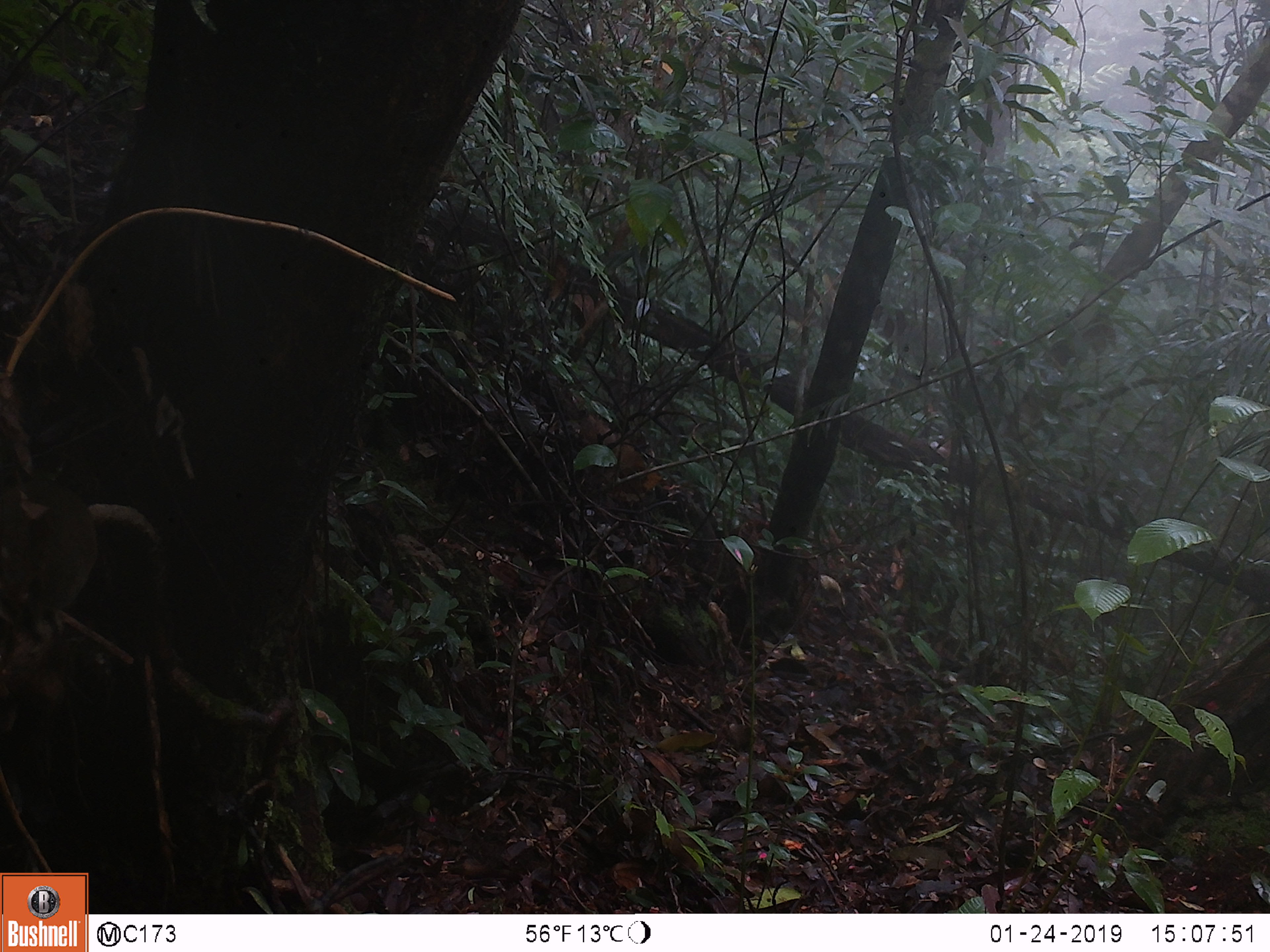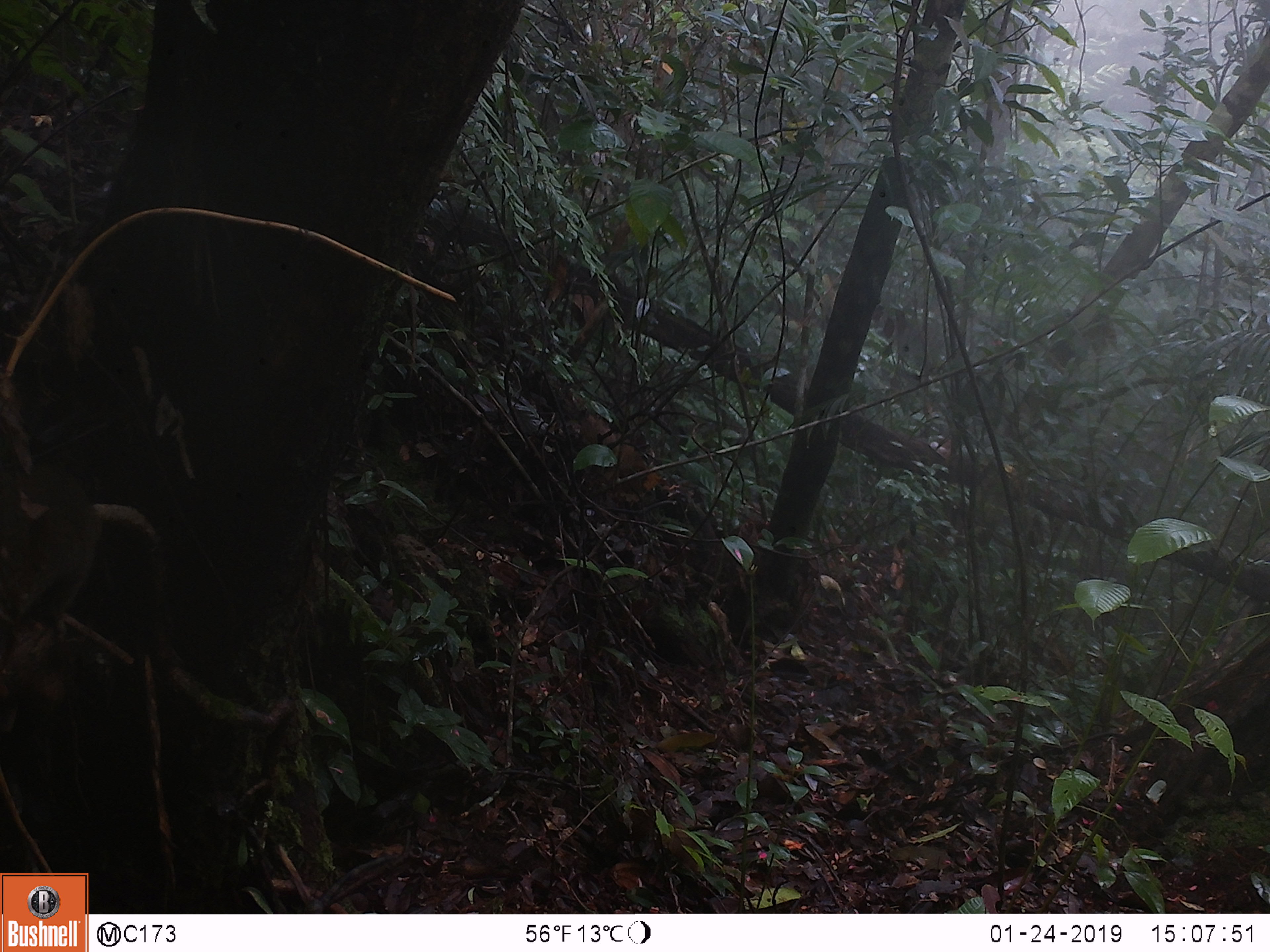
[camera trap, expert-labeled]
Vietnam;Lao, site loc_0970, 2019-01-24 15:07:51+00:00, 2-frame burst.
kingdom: Animalia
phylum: Chordata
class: Mammalia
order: Rodentia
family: Sciuridae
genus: Sciurus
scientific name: Sciurus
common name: squirrel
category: unidentified squirrel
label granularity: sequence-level